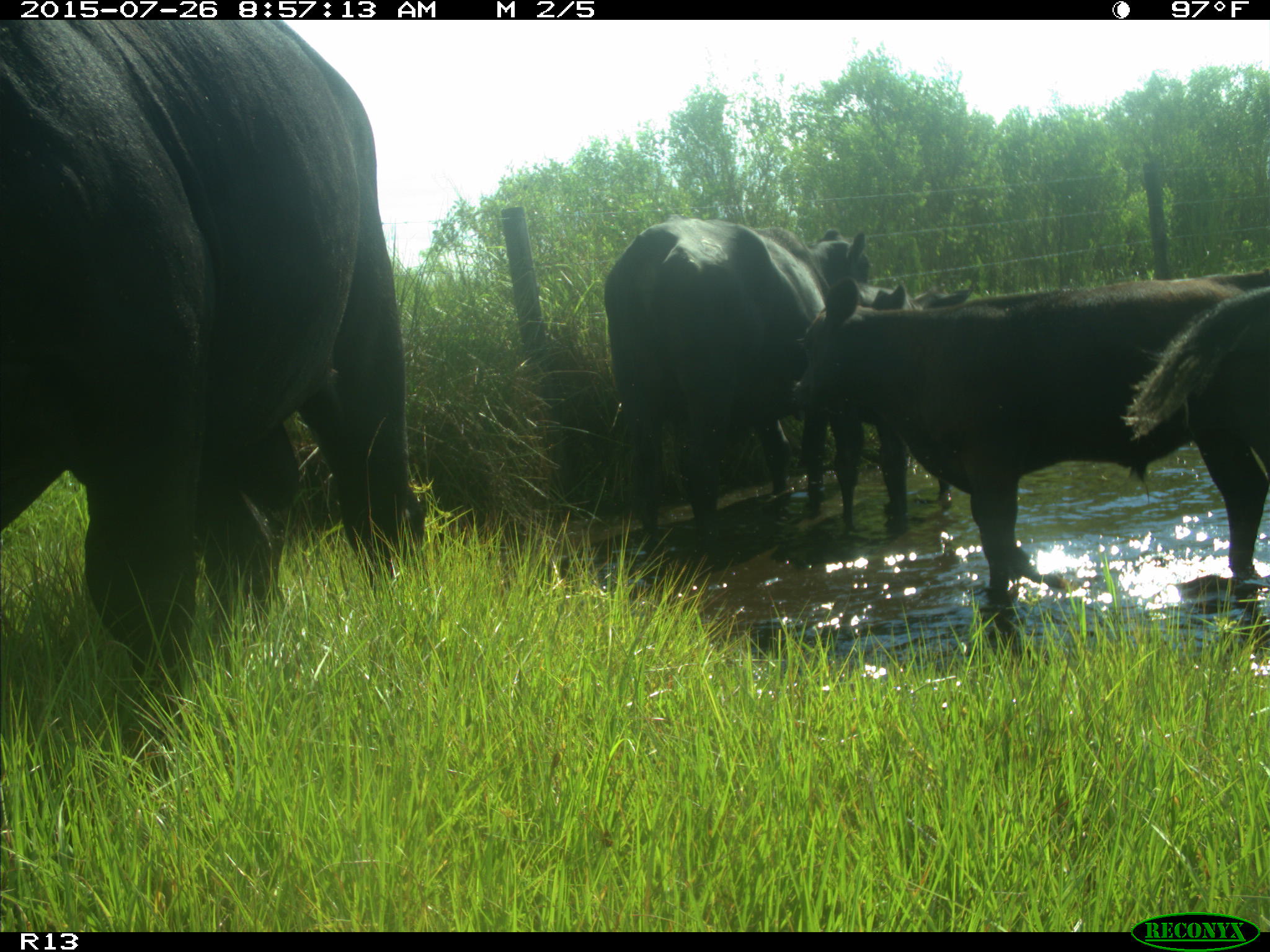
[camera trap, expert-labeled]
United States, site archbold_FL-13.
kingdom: Animalia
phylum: Chordata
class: Mammalia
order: Artiodactyla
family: Bovidae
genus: Bos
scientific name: Bos taurus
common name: domestic cow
Bos taurus (domestic cow).